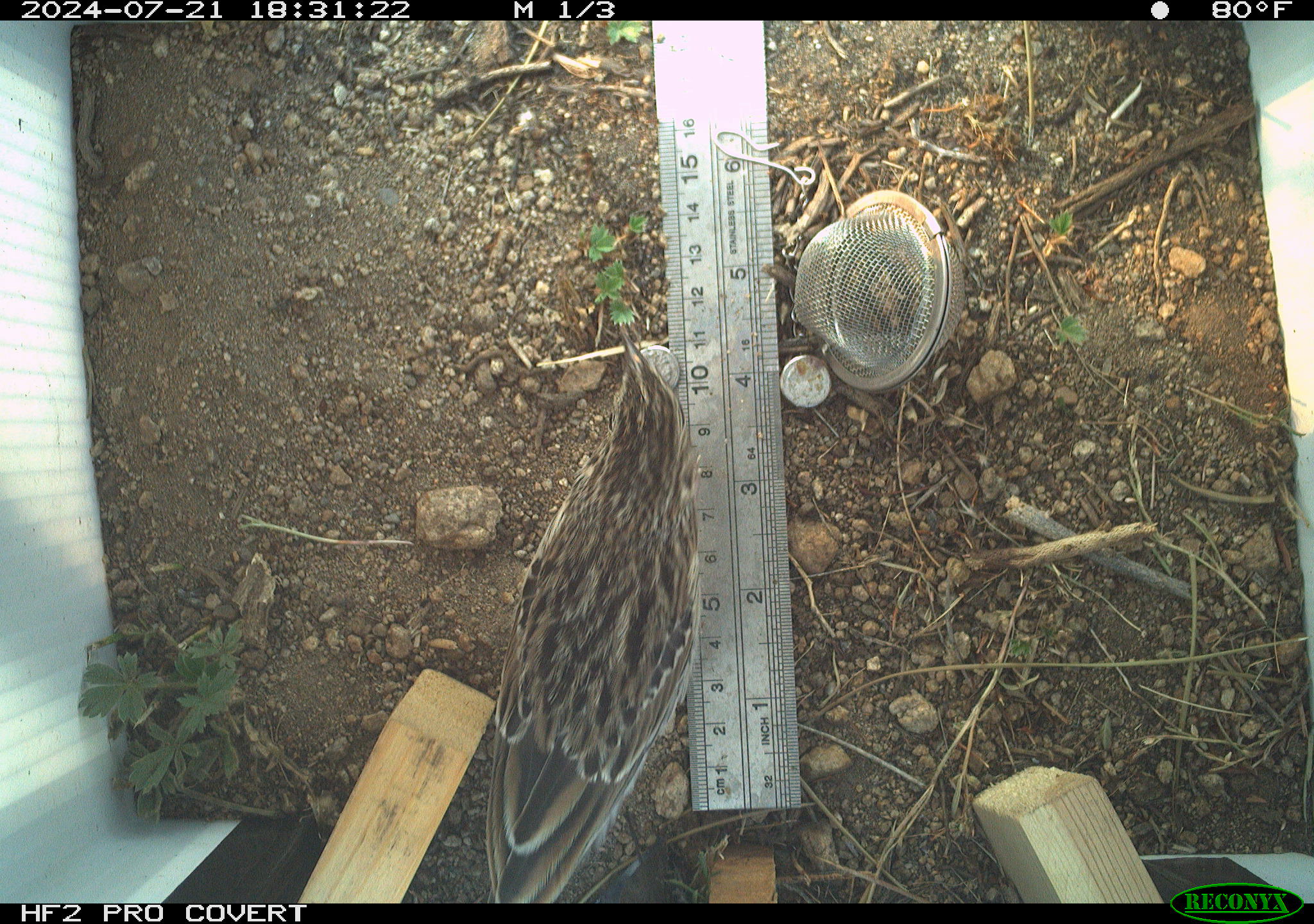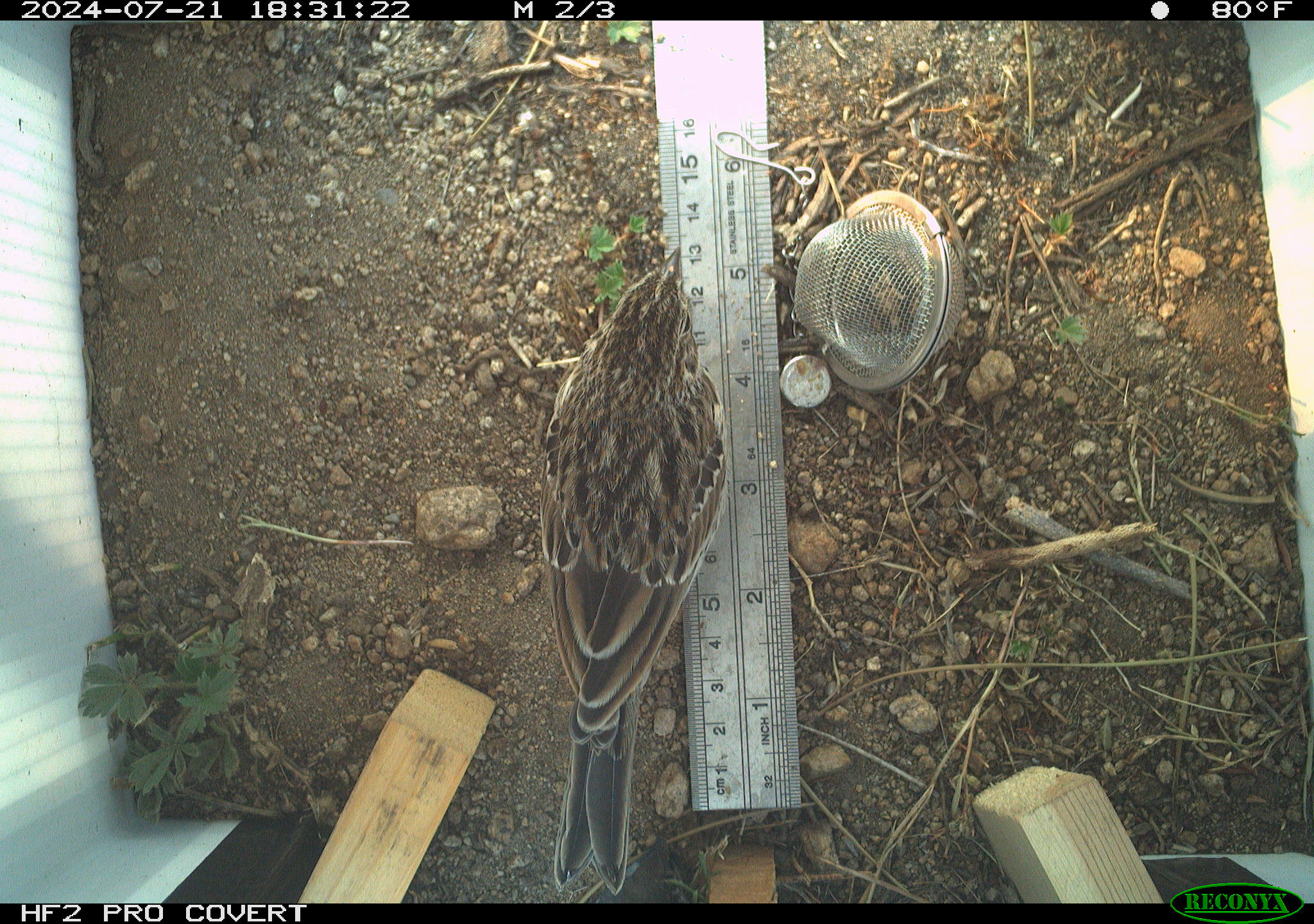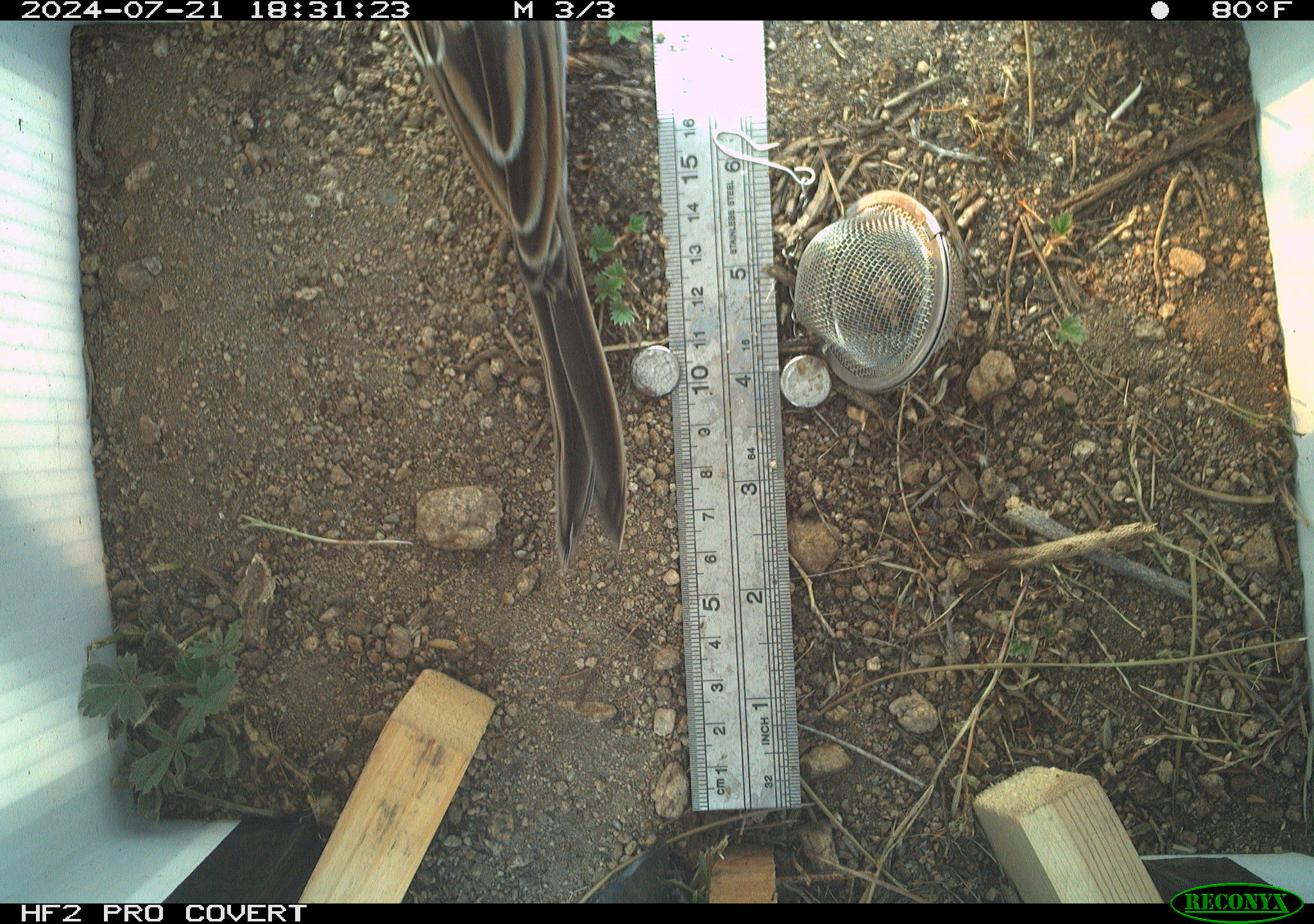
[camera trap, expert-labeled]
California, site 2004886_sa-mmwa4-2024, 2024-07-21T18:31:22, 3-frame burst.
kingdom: Animalia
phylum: Chordata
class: Aves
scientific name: Aves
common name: bird